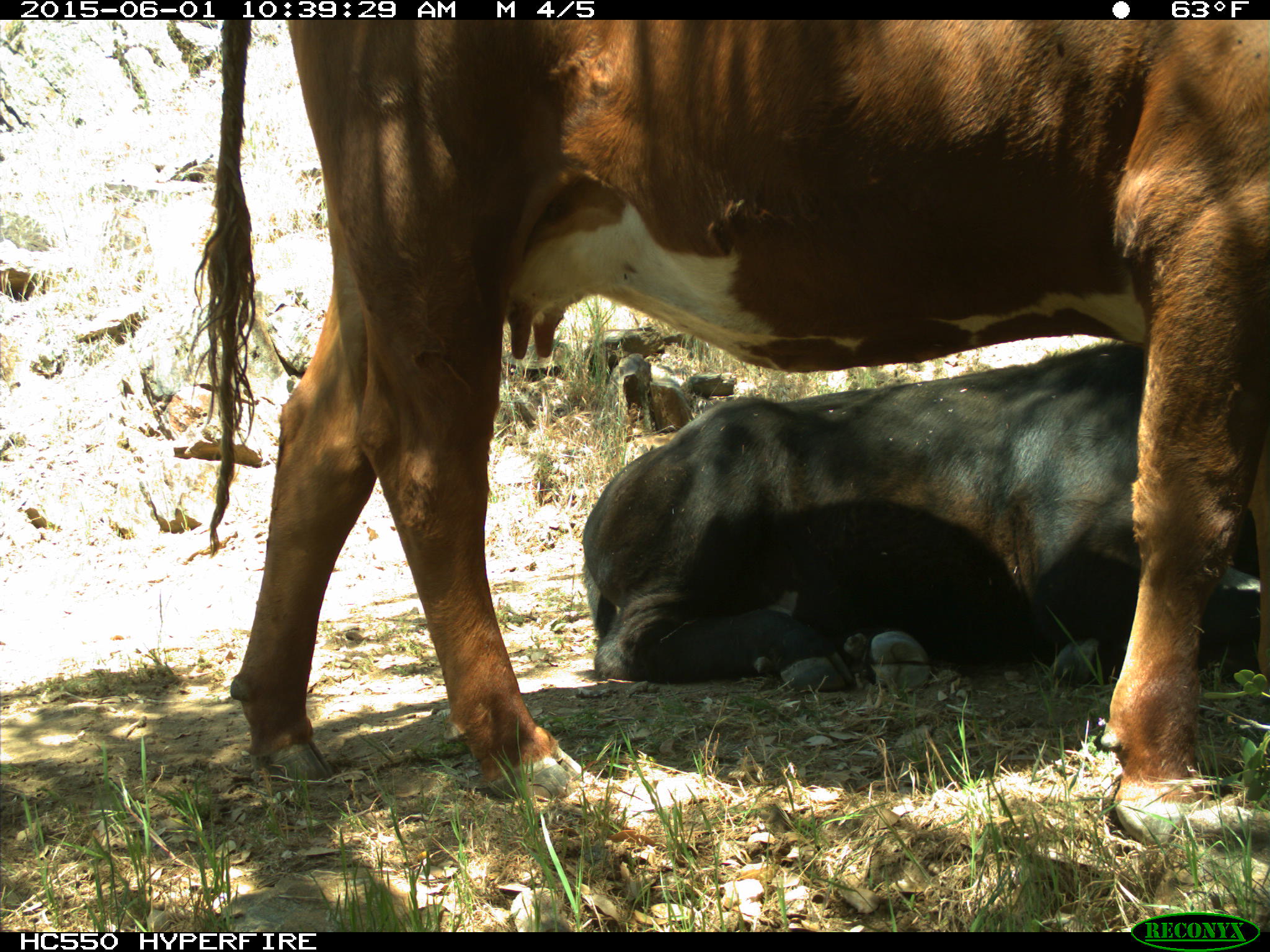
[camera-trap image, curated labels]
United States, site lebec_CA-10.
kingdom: Animalia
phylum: Chordata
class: Mammalia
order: Artiodactyla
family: Bovidae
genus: Bos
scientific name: Bos taurus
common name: domestic cow